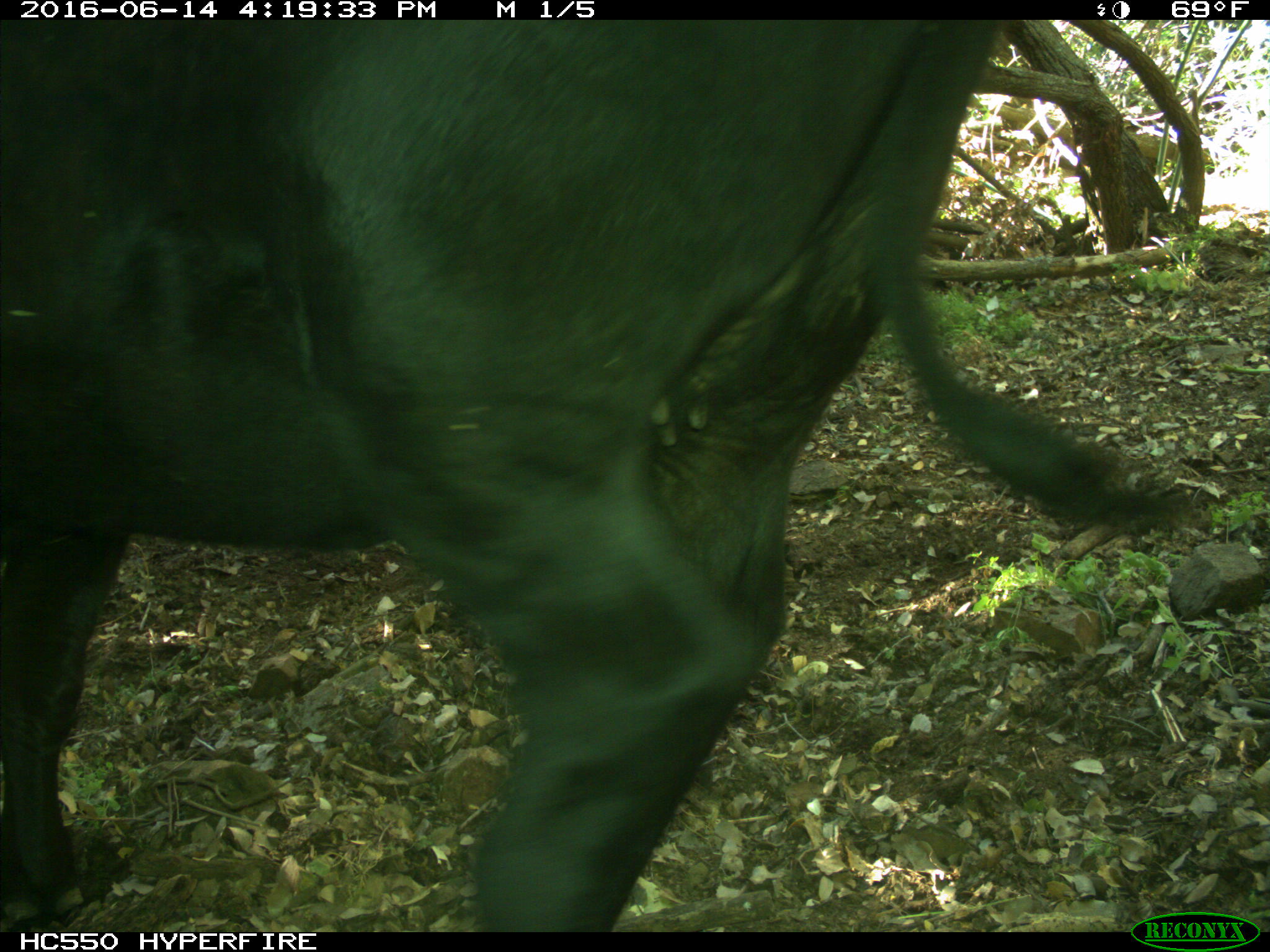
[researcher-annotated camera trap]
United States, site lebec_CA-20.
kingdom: Animalia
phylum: Chordata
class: Mammalia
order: Artiodactyla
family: Bovidae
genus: Bos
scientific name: Bos taurus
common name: domestic cow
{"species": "Bos taurus (domestic cow)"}